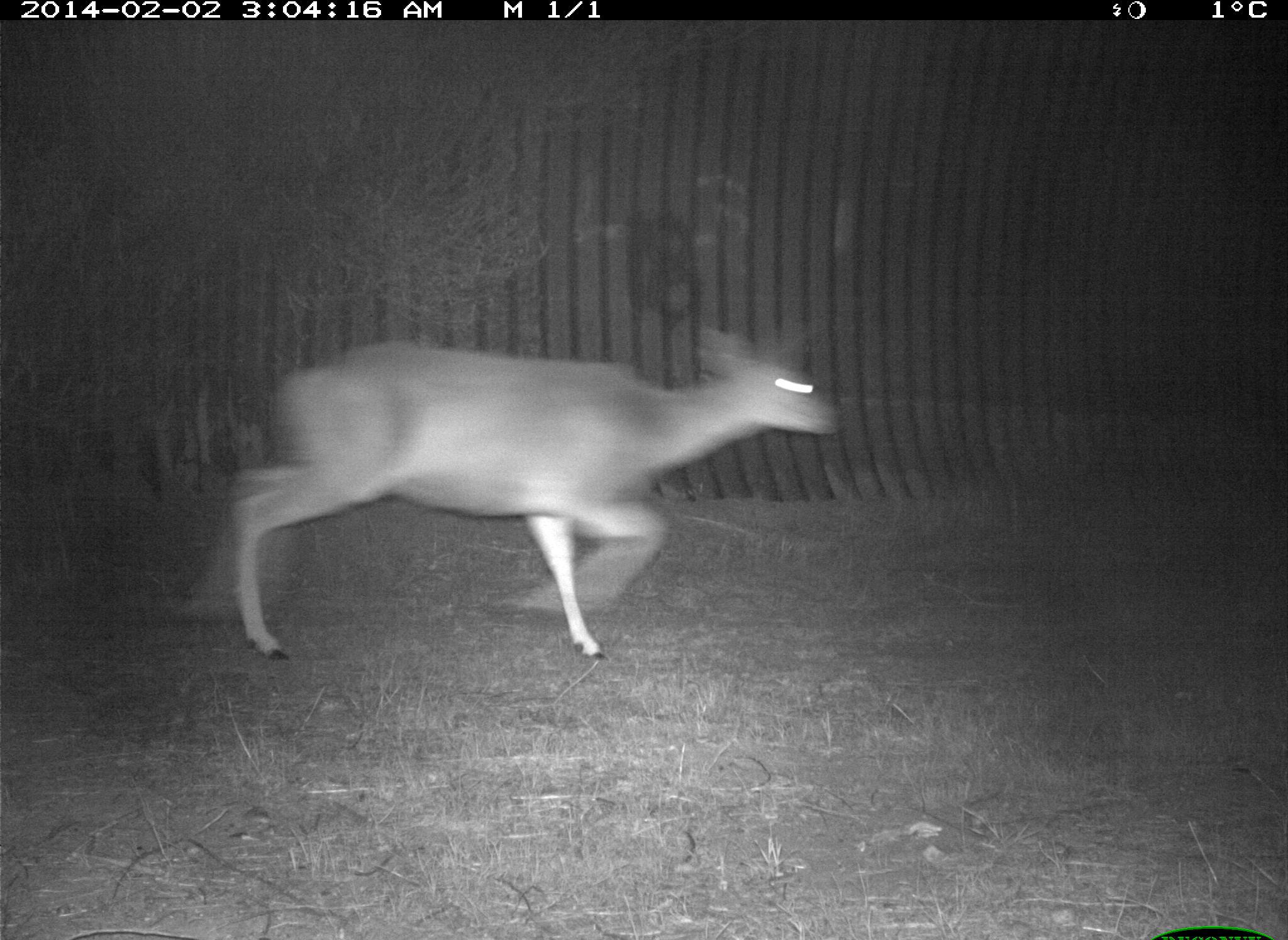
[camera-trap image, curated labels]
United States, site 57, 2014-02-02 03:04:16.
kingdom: Animalia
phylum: Chordata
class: Mammalia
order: Artiodactyla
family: Cervidae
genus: Odocoileus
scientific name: Odocoileus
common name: deer